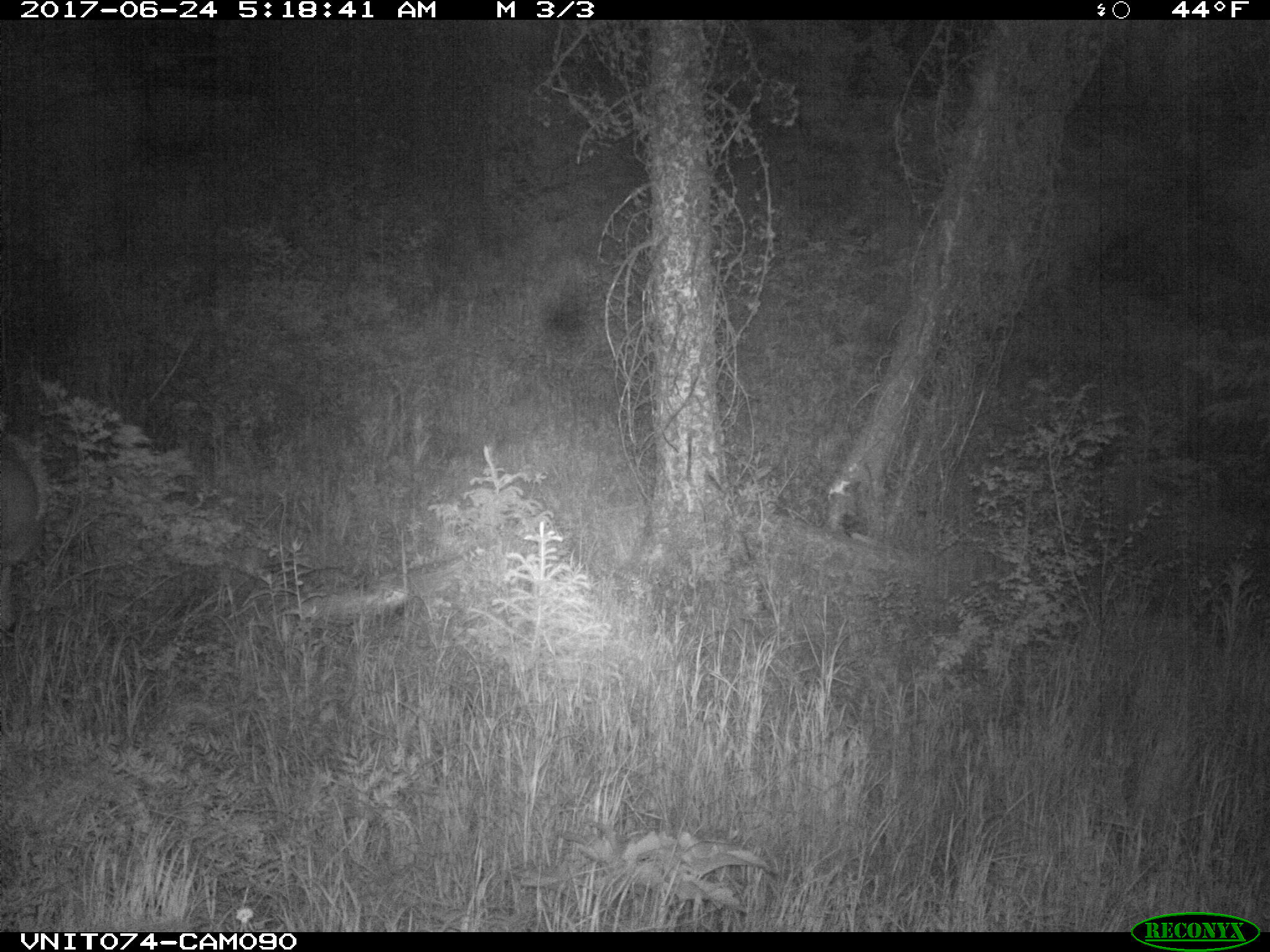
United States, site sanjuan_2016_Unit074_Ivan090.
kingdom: Animalia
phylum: Chordata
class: Mammalia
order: Artiodactyla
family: Cervidae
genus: Odocoileus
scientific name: Odocoileus hemionus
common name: mule deer